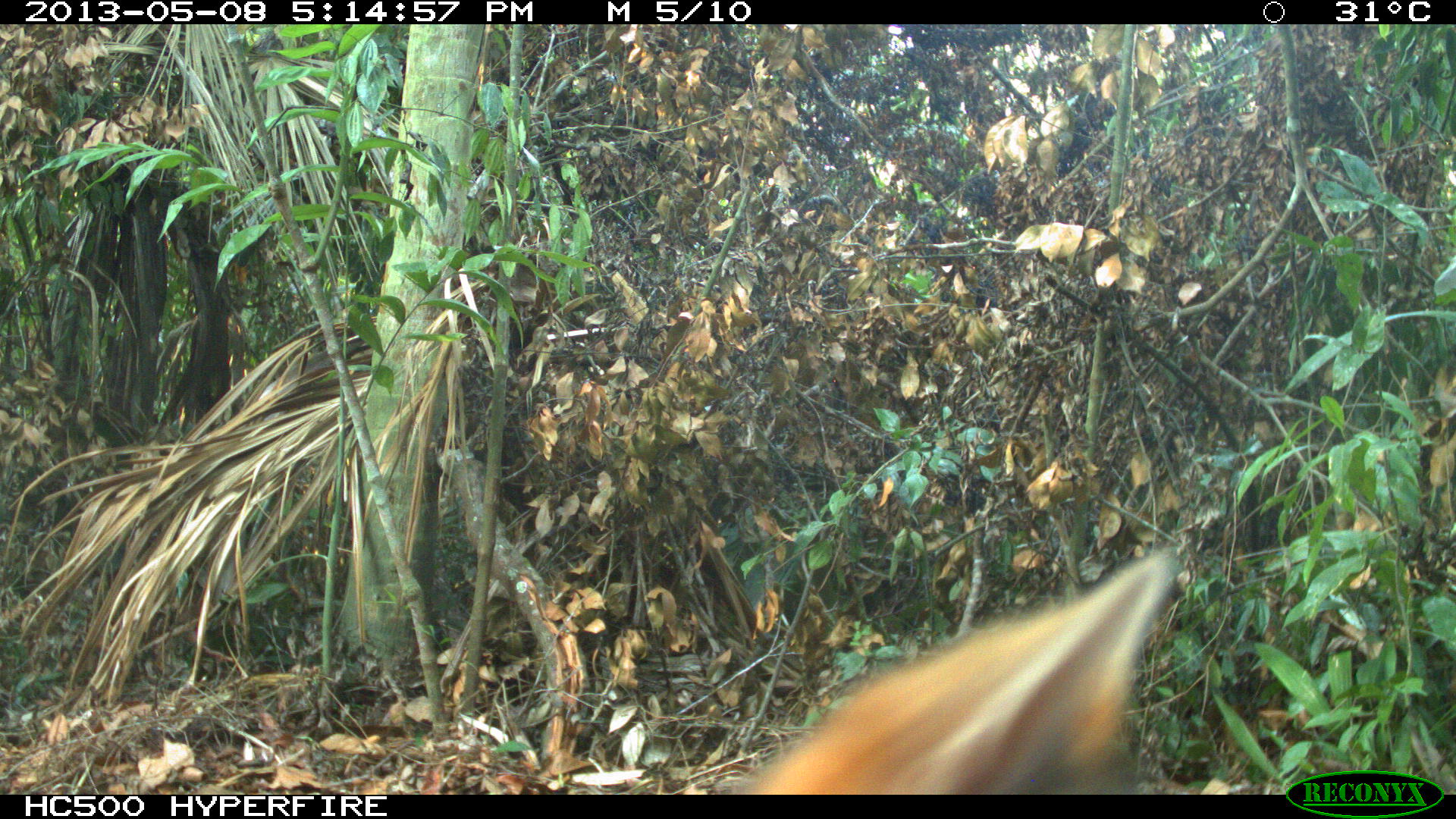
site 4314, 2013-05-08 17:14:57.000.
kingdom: Animalia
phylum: Chordata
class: Mammalia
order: Carnivora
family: Canidae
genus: Urocyon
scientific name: Urocyon cinereoargenteus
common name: gray fox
Urocyon cinereoargenteus (gray fox), count 1.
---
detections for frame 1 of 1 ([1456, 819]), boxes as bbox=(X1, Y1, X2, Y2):
urocyon cinereoargenteus: bbox=(727, 549, 1178, 795)